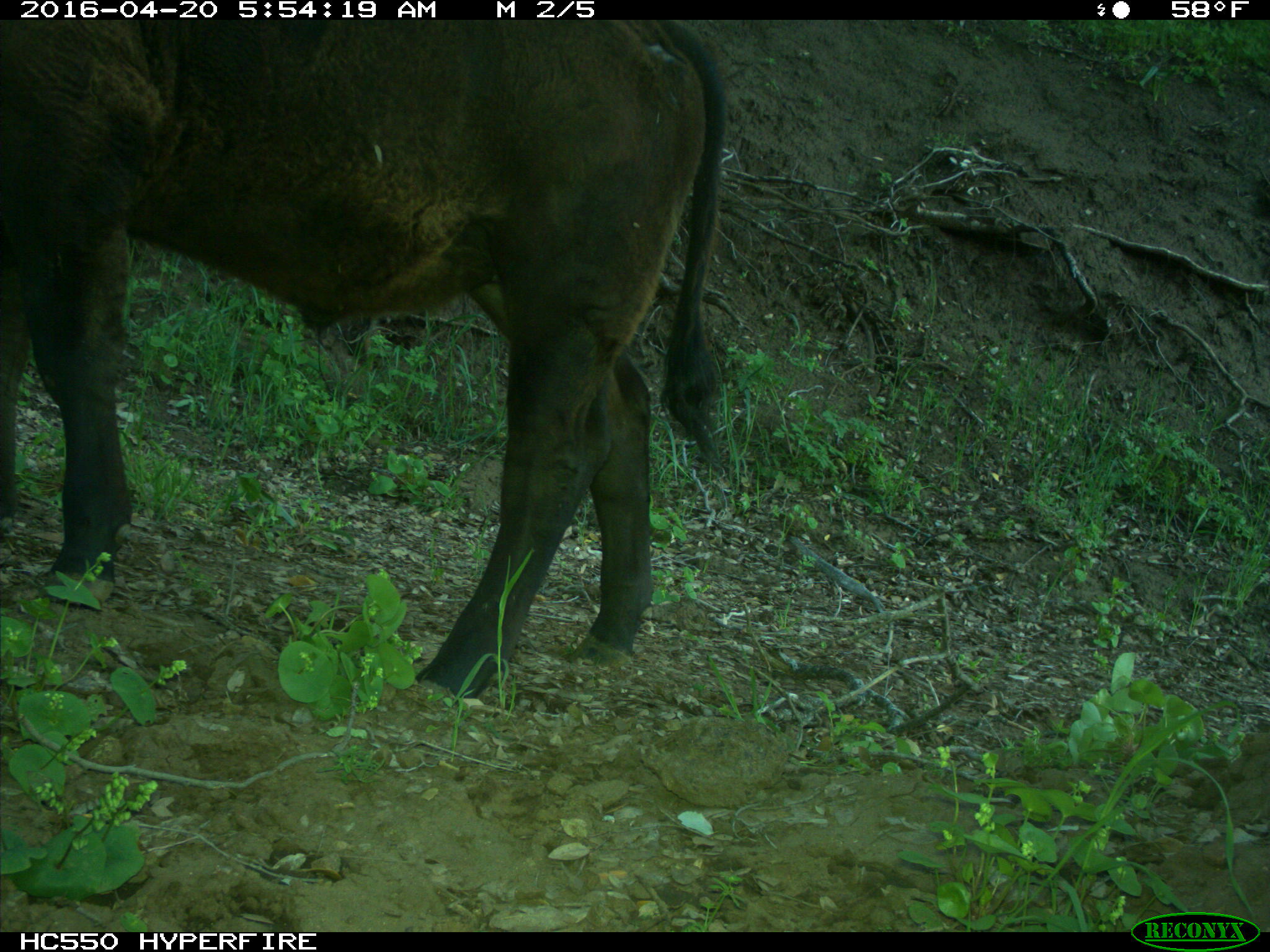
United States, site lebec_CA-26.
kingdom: Animalia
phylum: Chordata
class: Mammalia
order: Artiodactyla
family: Bovidae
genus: Bos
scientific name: Bos taurus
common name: domestic cow